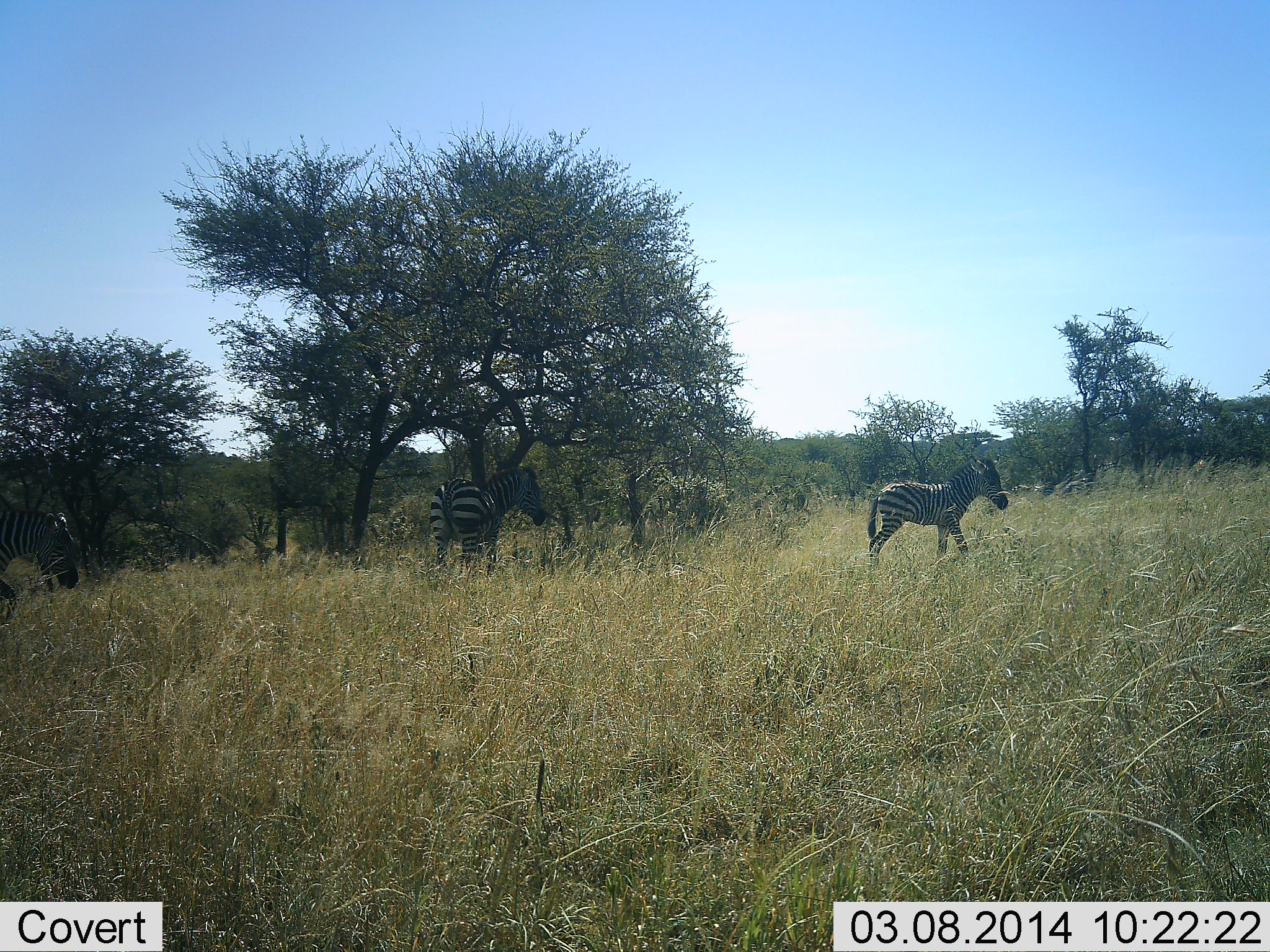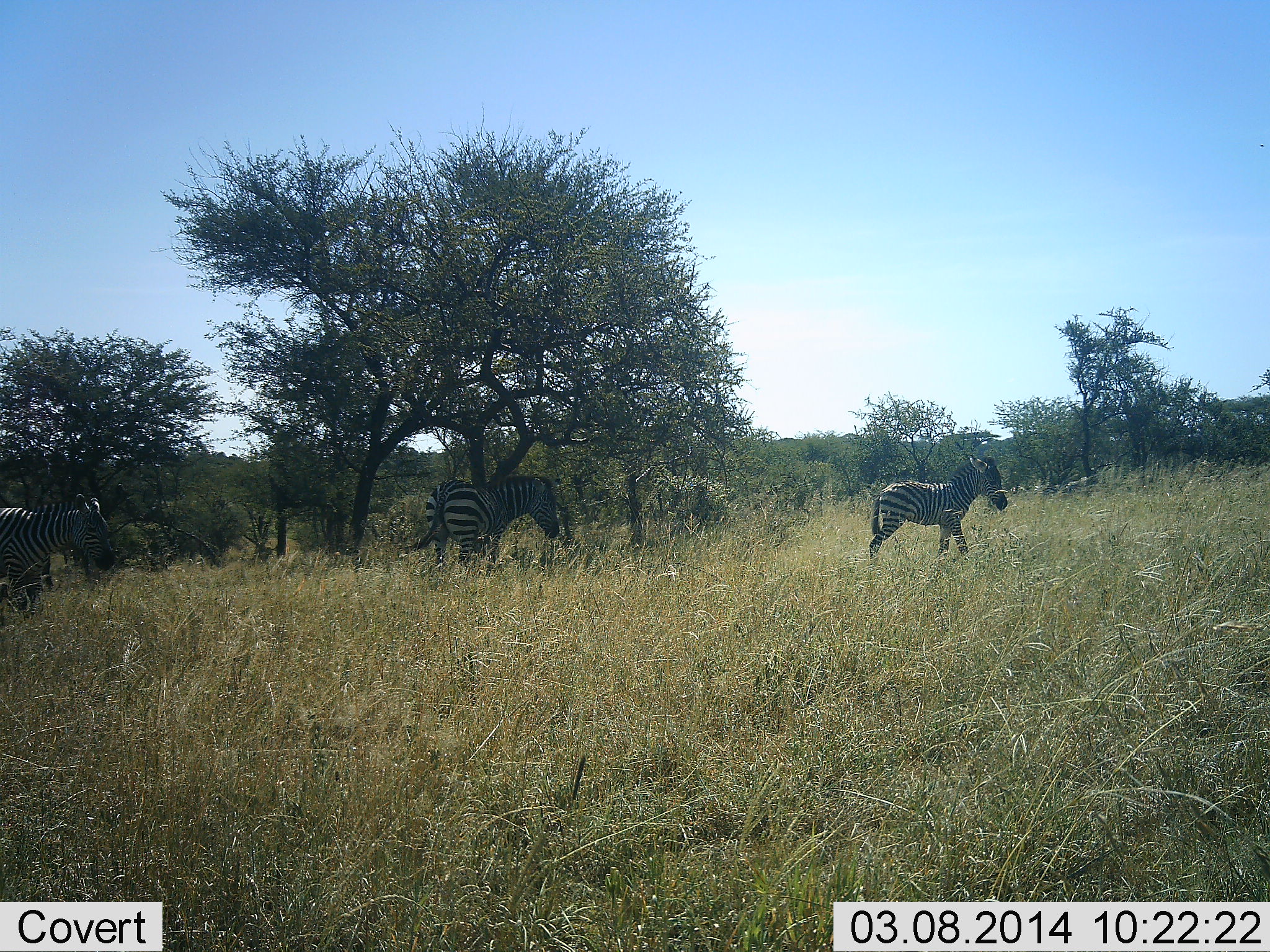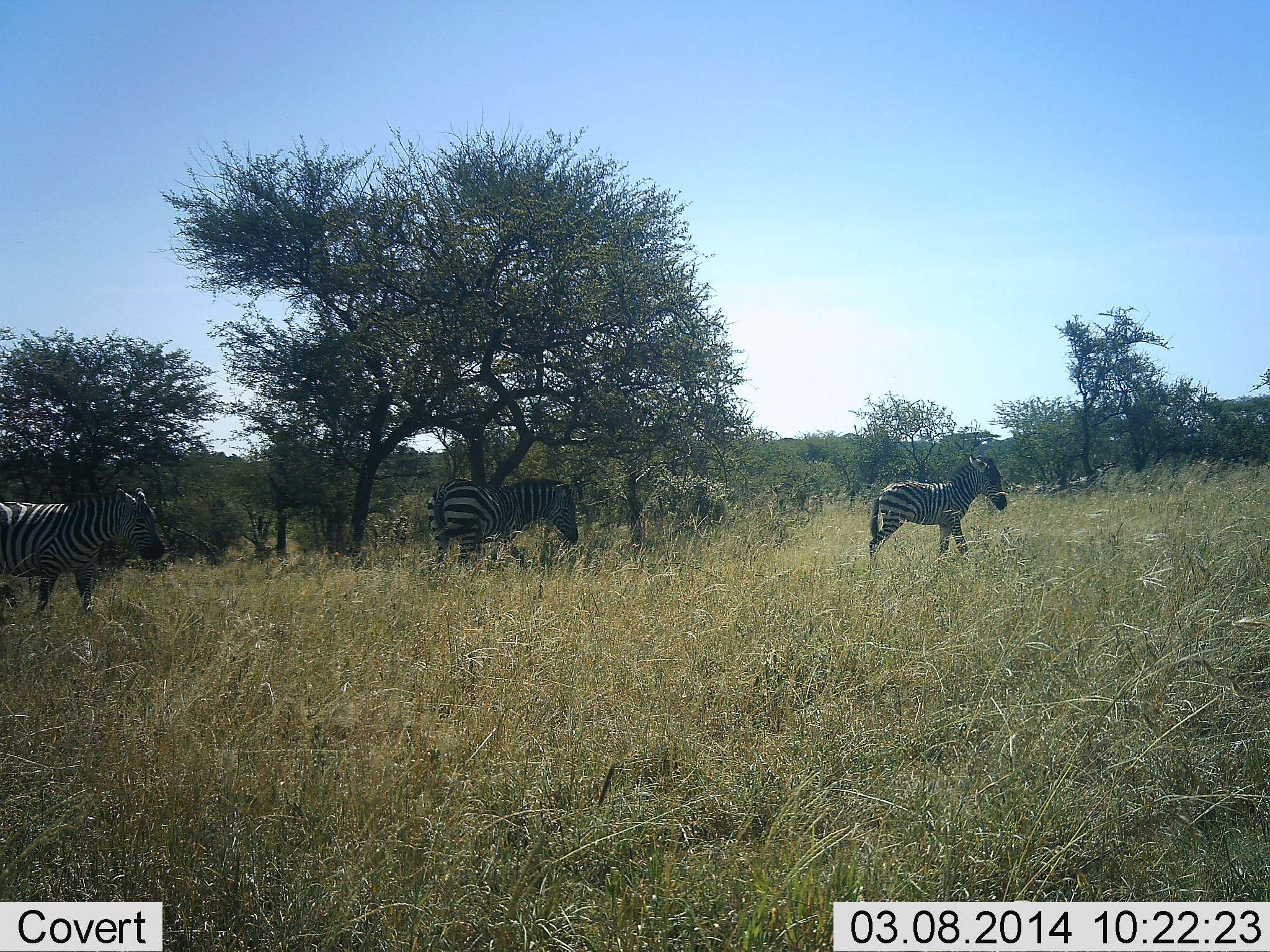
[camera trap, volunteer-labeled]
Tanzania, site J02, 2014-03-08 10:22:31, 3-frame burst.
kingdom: Animalia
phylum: Chordata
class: Mammalia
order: Perissodactyla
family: Equidae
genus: Equus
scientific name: Equus quagga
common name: plains zebra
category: zebra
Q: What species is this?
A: Zebra (plains zebra) (Equus quagga).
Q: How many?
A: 3.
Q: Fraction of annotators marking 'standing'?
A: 73%.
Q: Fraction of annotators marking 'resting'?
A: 0%.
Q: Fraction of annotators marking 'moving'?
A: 82%.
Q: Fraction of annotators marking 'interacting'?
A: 0%.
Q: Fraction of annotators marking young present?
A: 45%.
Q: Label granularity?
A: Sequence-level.